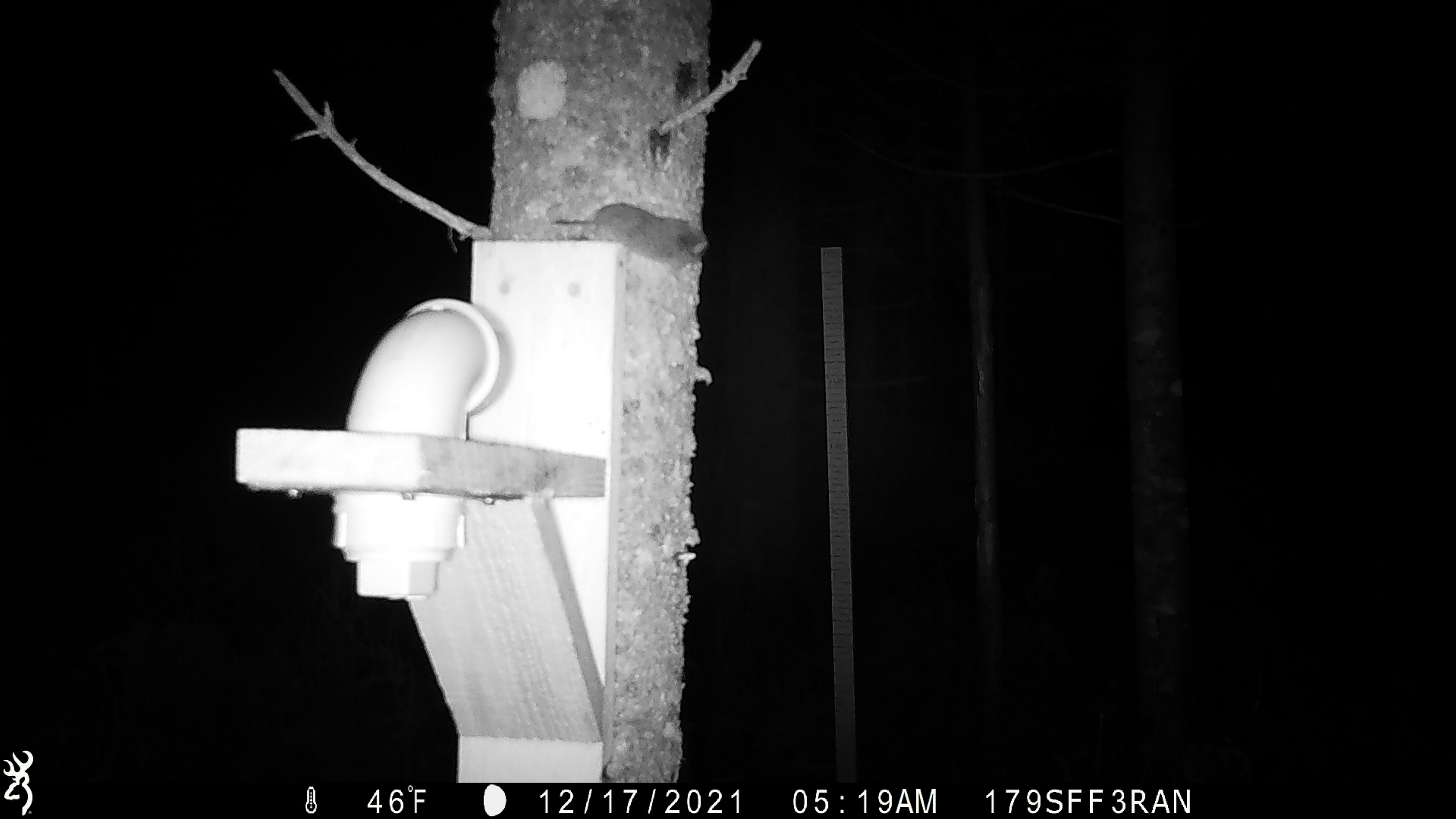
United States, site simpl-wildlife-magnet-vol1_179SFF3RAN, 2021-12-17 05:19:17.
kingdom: Animalia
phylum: Chordata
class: Mammalia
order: Rodentia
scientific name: Rodentia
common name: mouse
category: mouse sp.